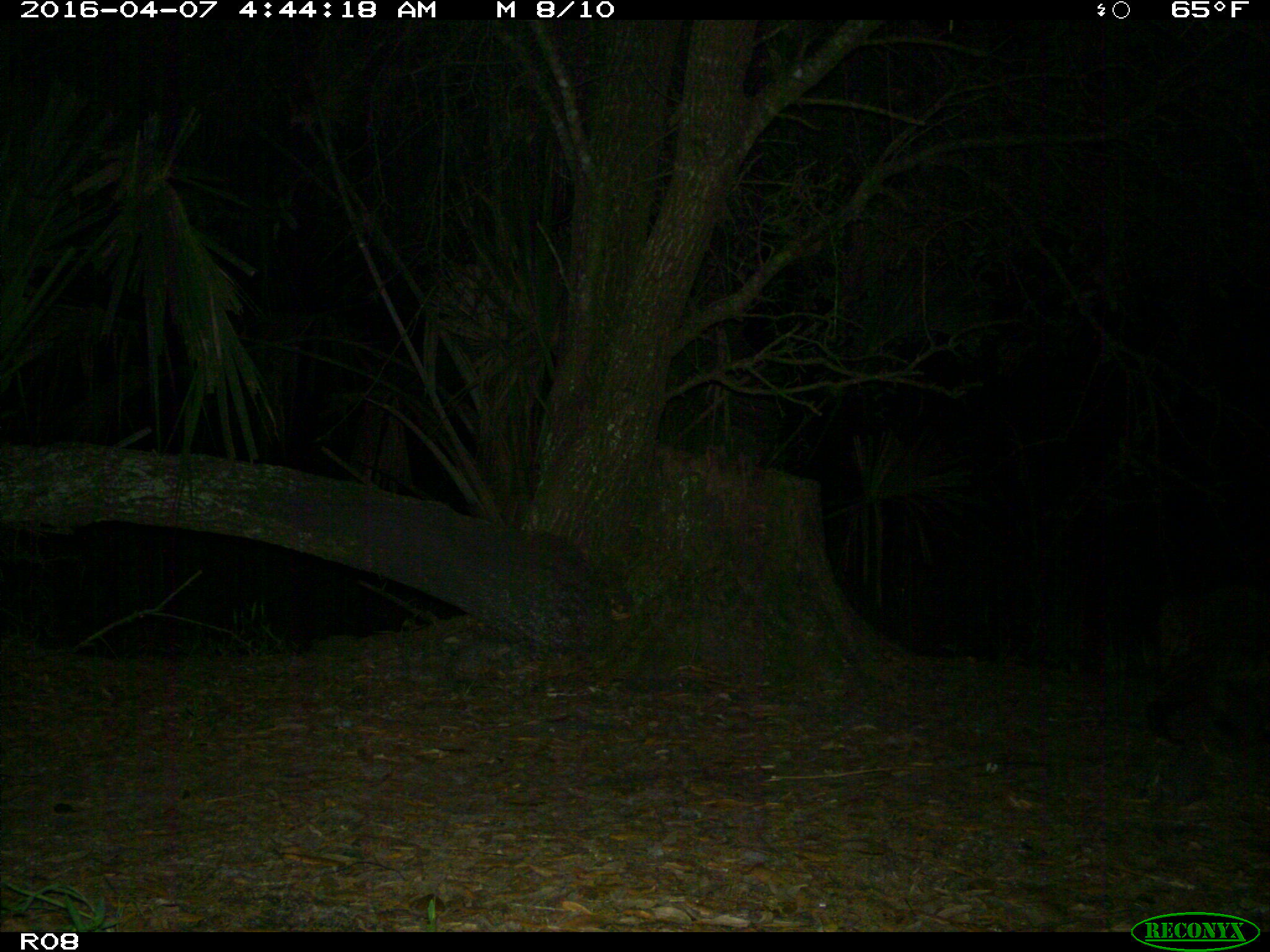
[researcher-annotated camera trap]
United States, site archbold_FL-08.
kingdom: Animalia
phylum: Chordata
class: Mammalia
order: Carnivora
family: Procyonidae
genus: Procyon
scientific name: Procyon lotor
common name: common raccoon